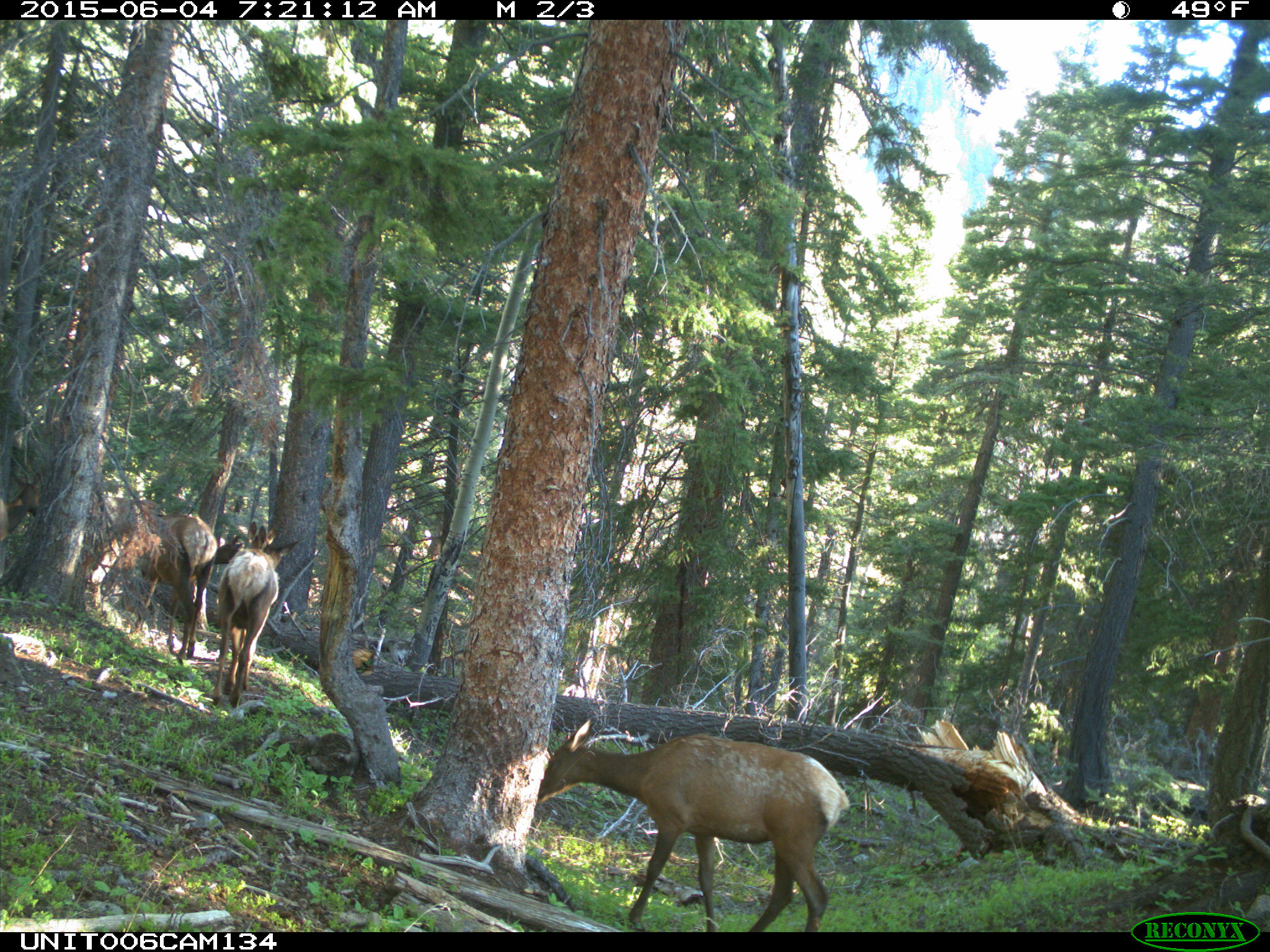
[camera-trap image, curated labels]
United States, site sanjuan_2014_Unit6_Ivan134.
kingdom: Animalia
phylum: Chordata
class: Mammalia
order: Artiodactyla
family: Cervidae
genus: Cervus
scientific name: Cervus elaphus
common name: red deer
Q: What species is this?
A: Cervus elaphus (red deer).